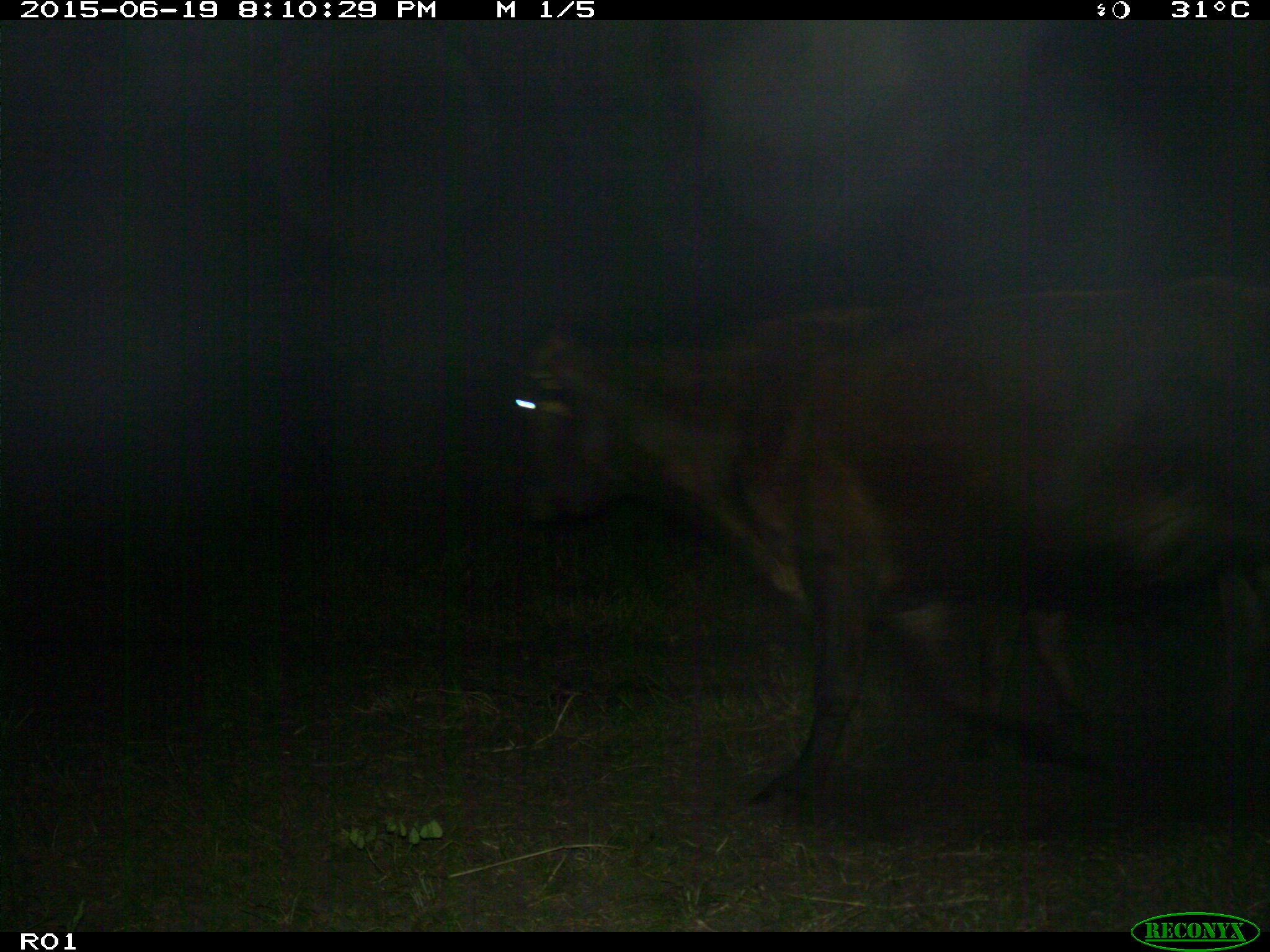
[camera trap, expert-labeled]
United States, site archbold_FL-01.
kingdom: Animalia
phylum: Chordata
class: Mammalia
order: Artiodactyla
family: Bovidae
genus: Bos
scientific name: Bos taurus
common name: domestic cow